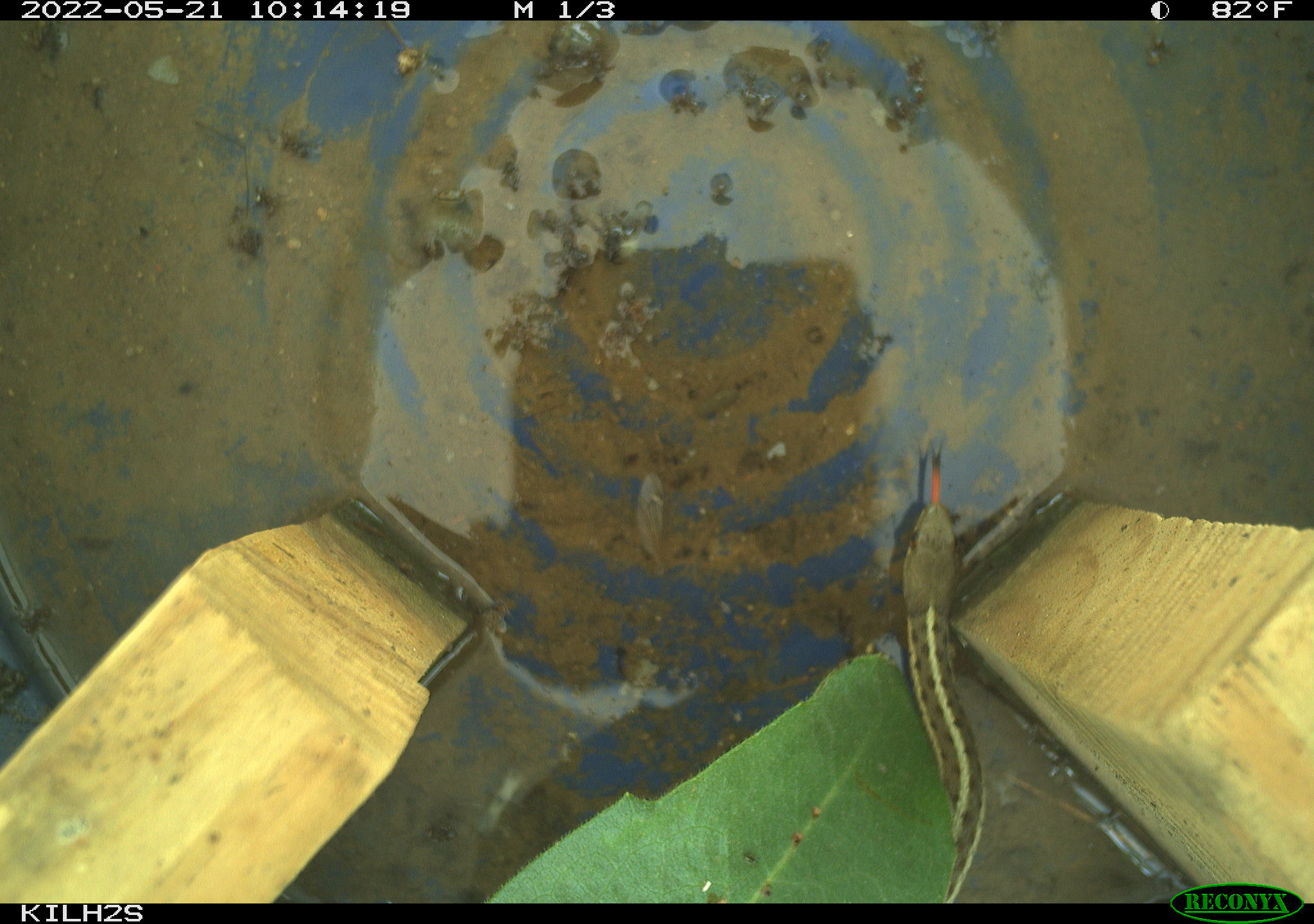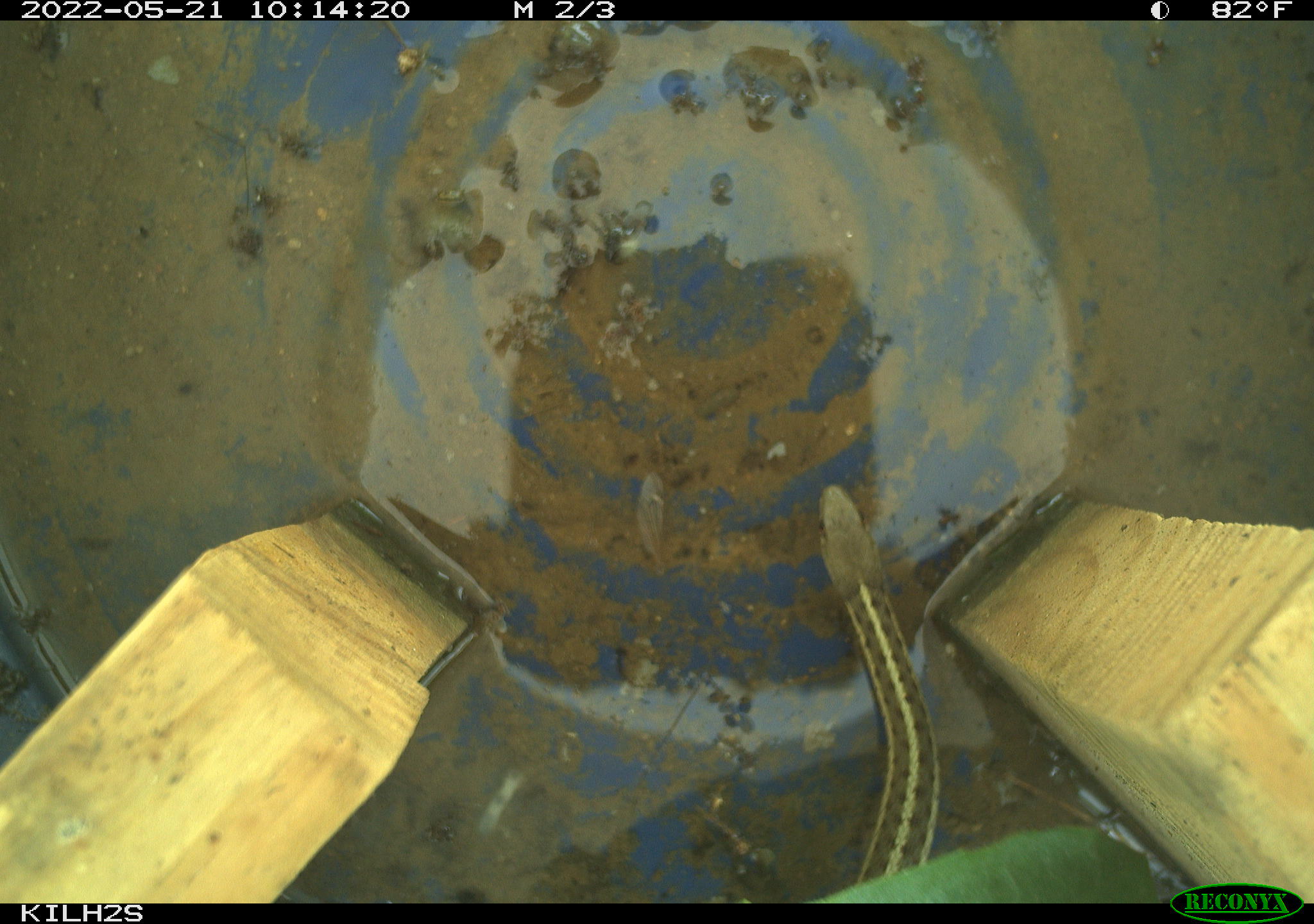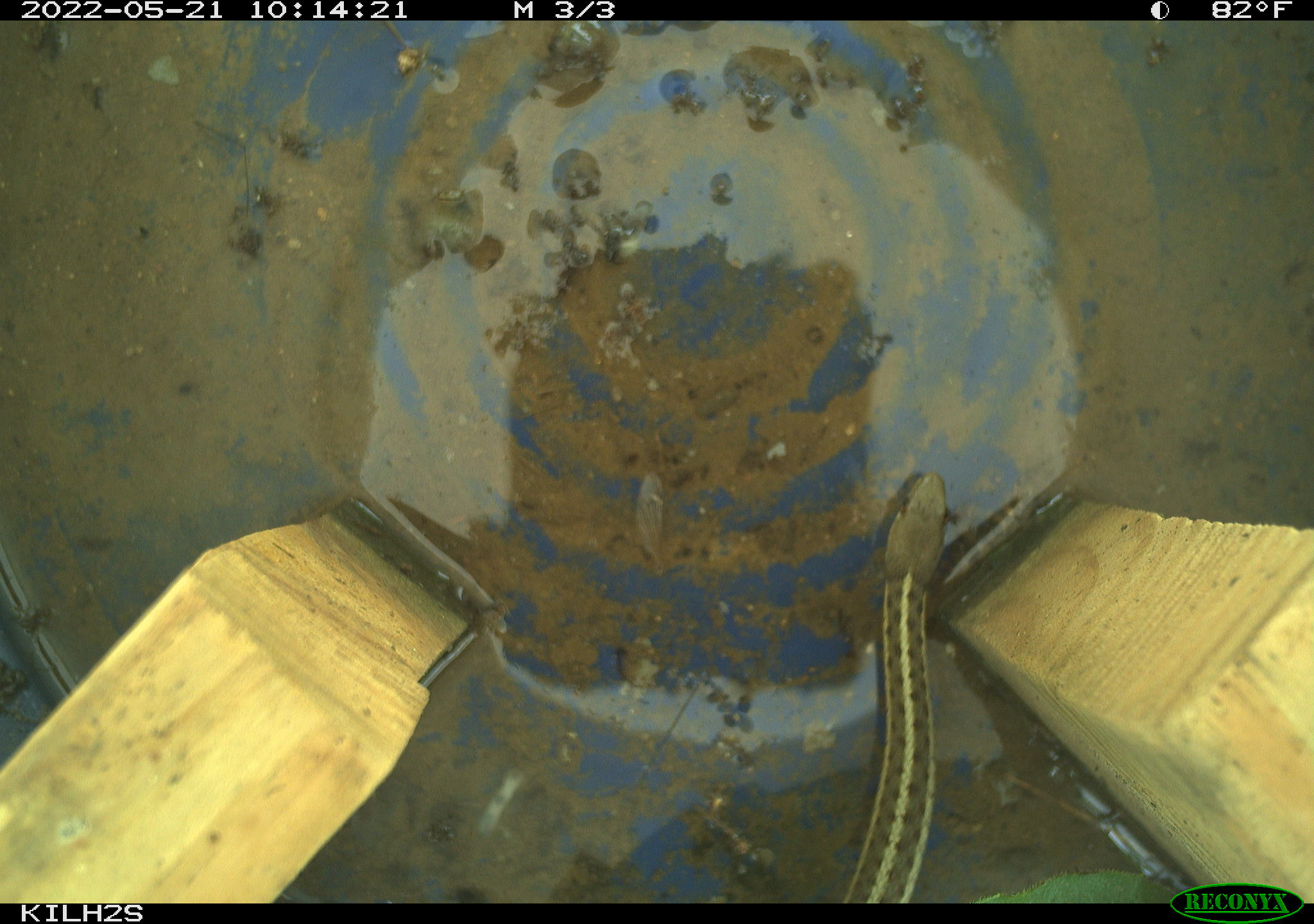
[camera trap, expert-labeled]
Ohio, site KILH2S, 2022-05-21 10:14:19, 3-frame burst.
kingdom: Animalia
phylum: Chordata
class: Reptilia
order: Squamata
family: Colubridae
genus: Thamnophis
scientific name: Thamnophis sirtalis sirtalis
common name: eastern gartersnake